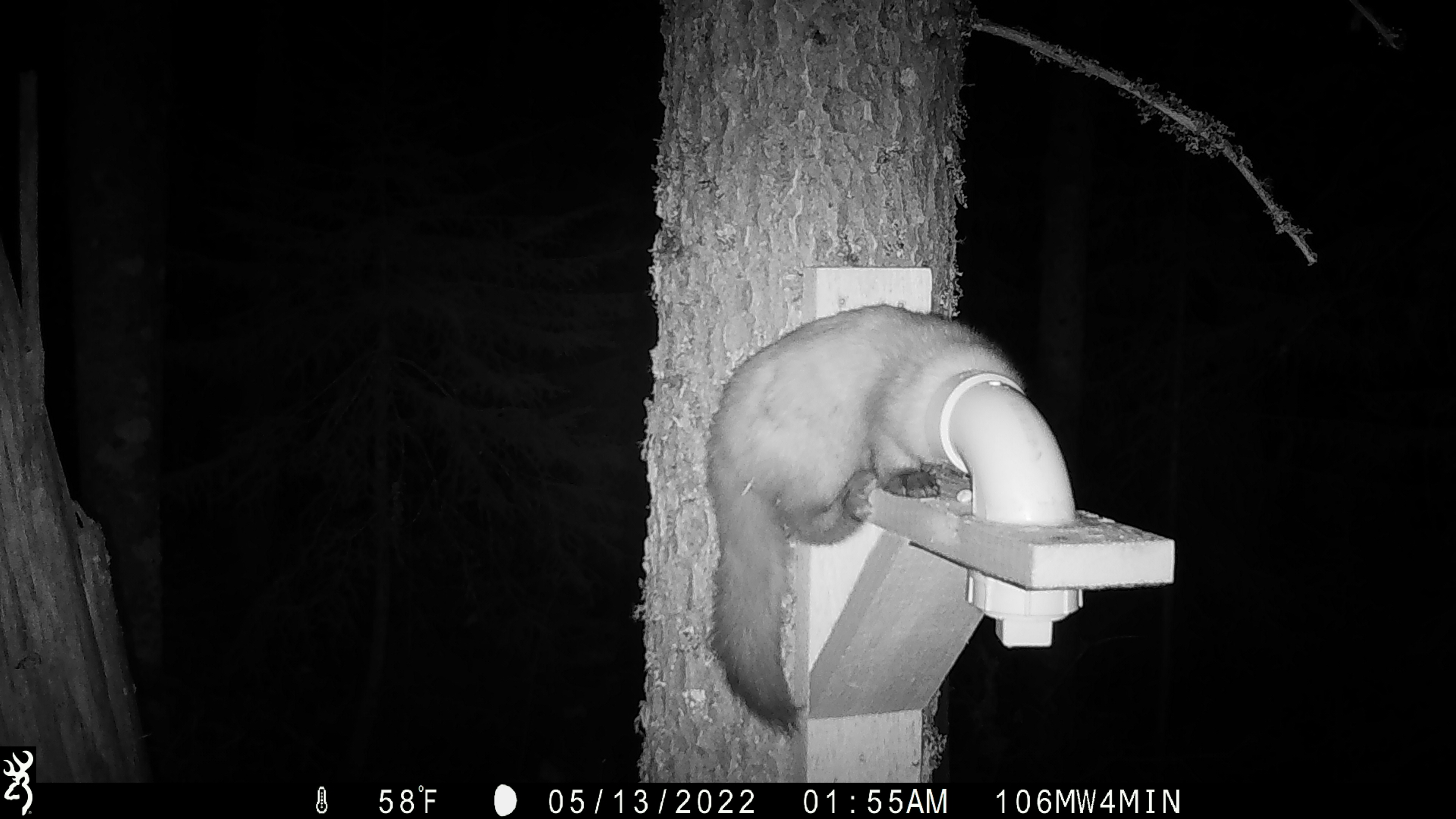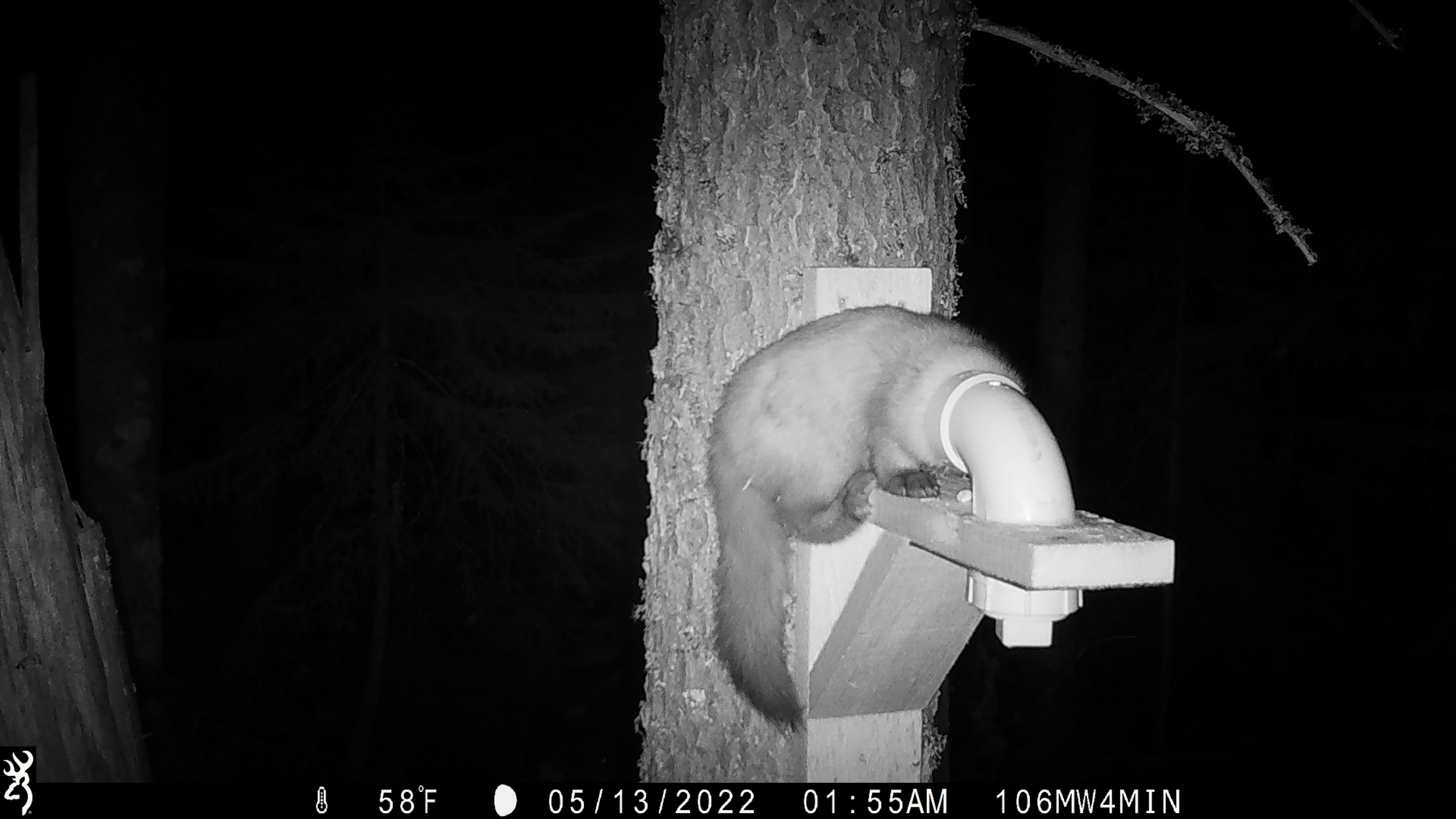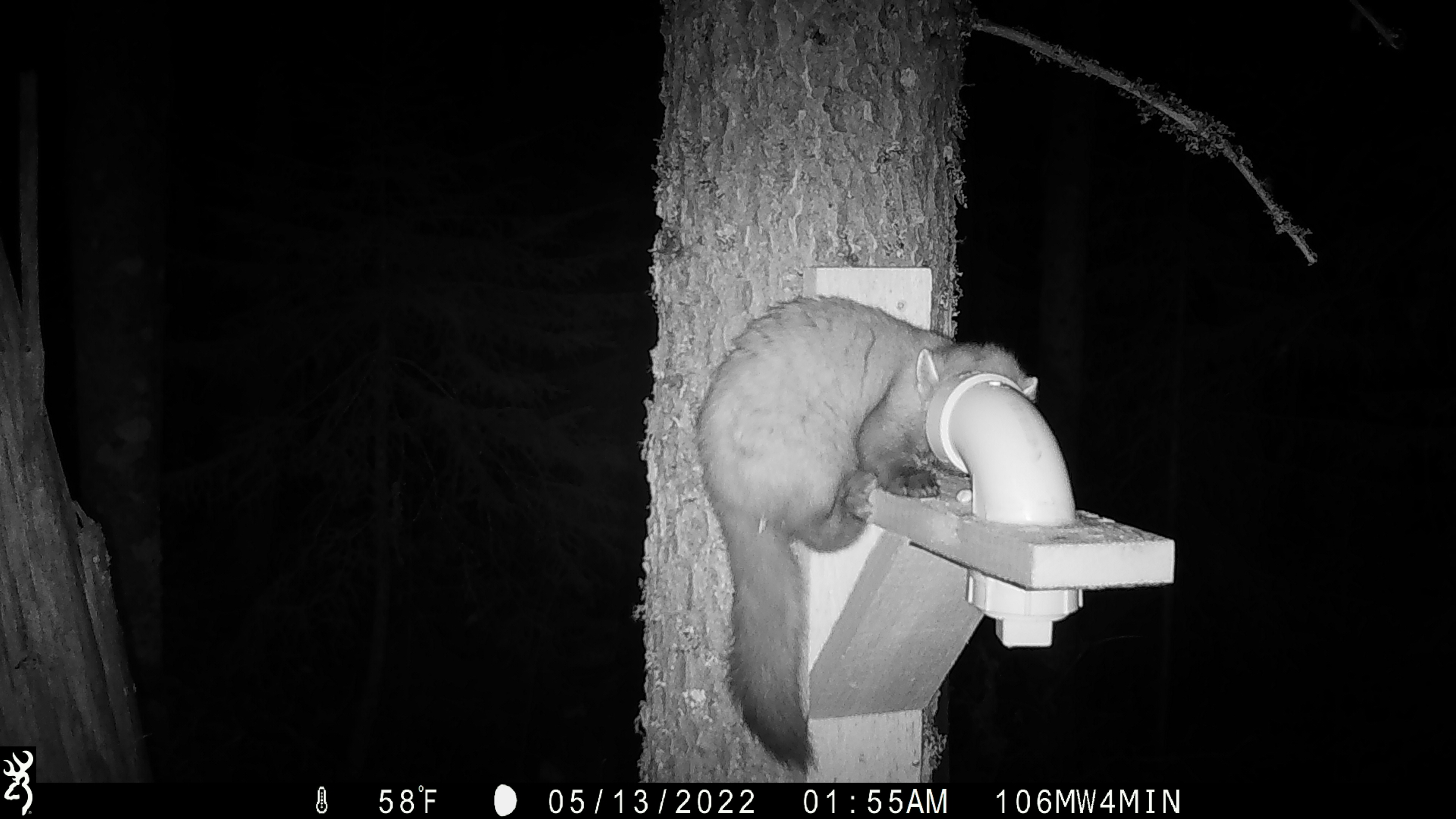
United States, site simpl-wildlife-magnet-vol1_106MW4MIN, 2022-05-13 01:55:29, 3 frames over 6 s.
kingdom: Animalia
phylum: Chordata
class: Mammalia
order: Carnivora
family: Mustelidae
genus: Martes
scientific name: Martes americana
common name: american marten